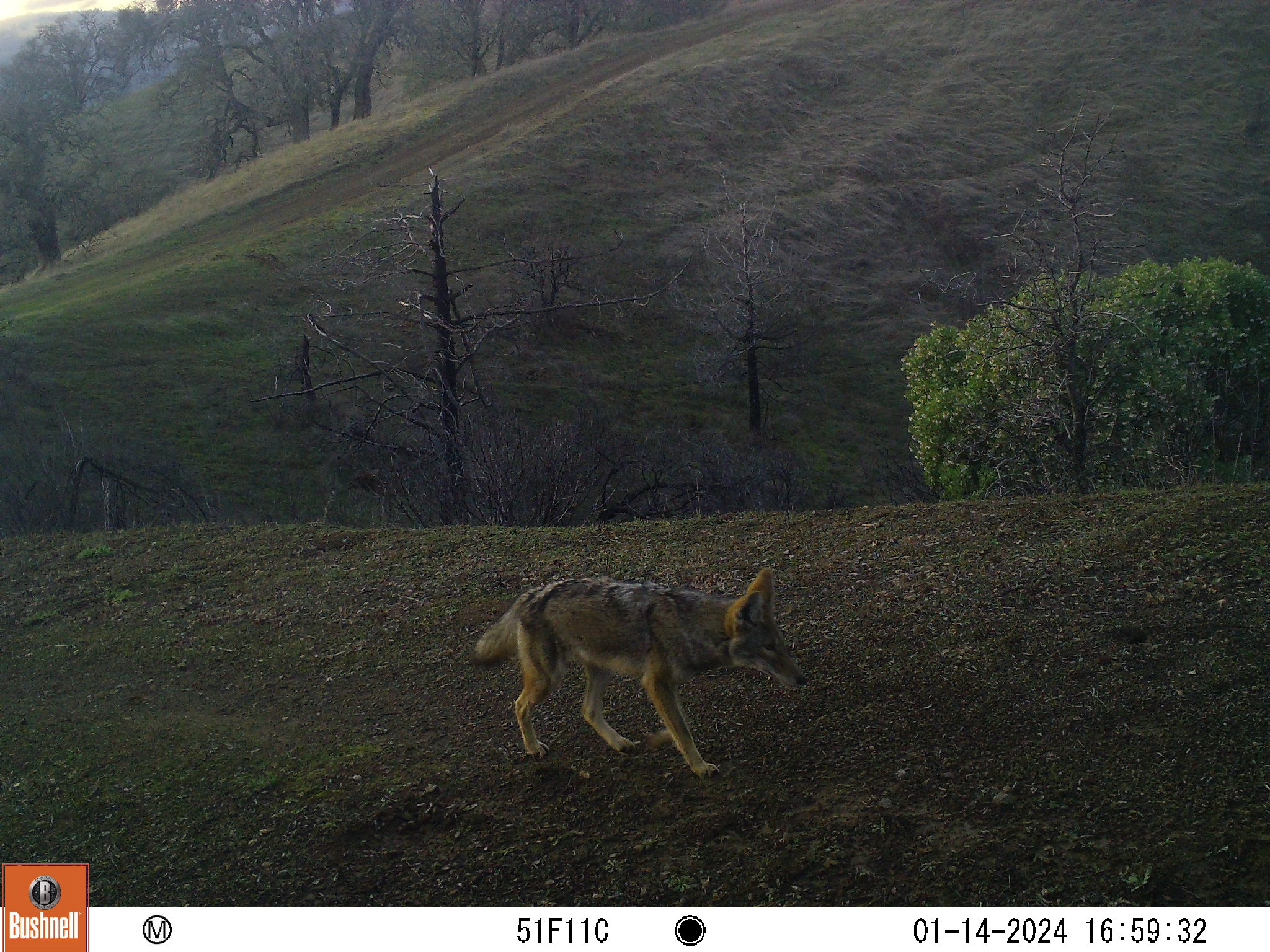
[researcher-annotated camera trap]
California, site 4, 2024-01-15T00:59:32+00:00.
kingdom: Animalia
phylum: Chordata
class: Mammalia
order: Carnivora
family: Canidae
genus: Canis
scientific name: Canis latrans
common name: coyote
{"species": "coyote (Canis latrans)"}